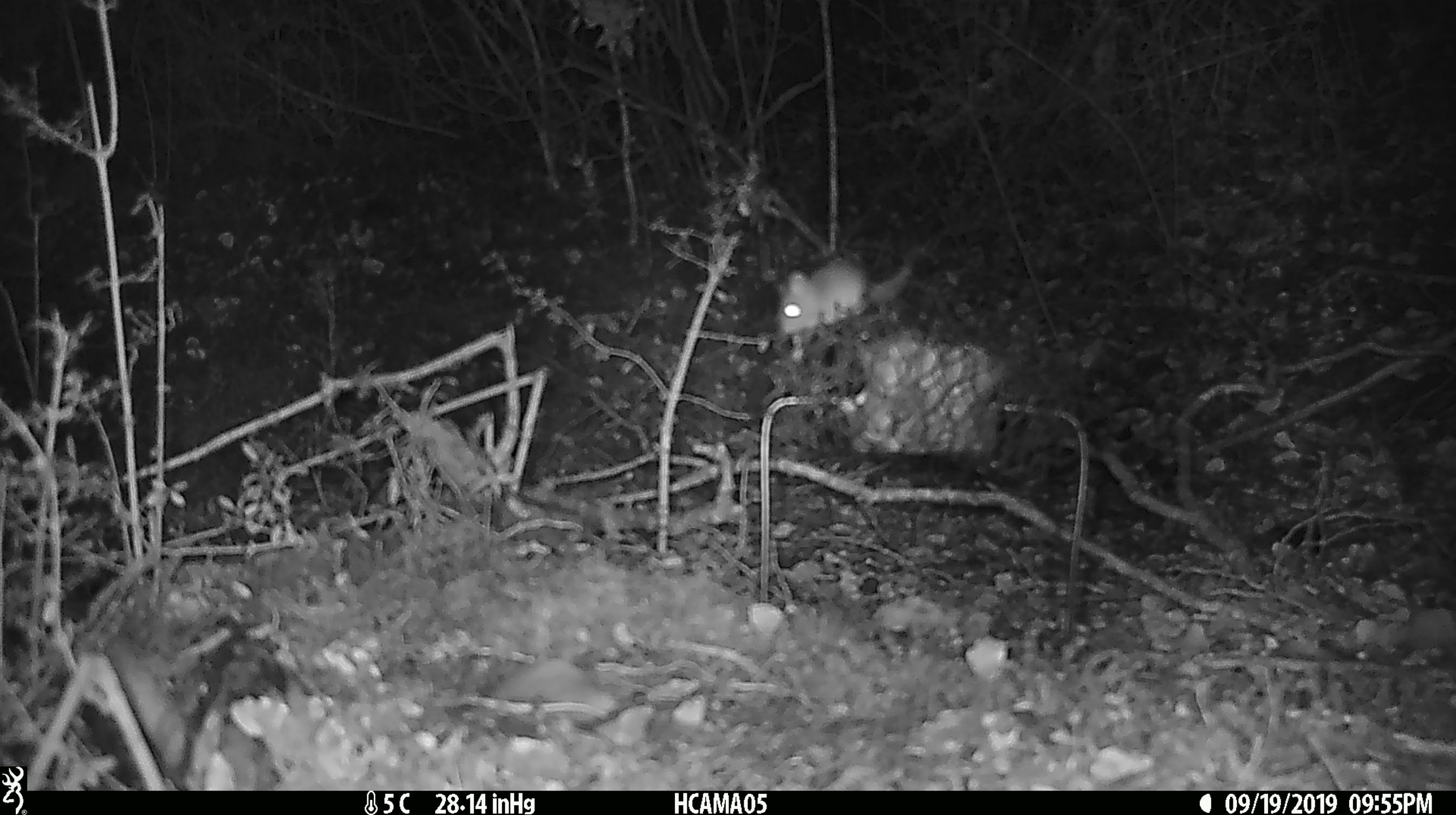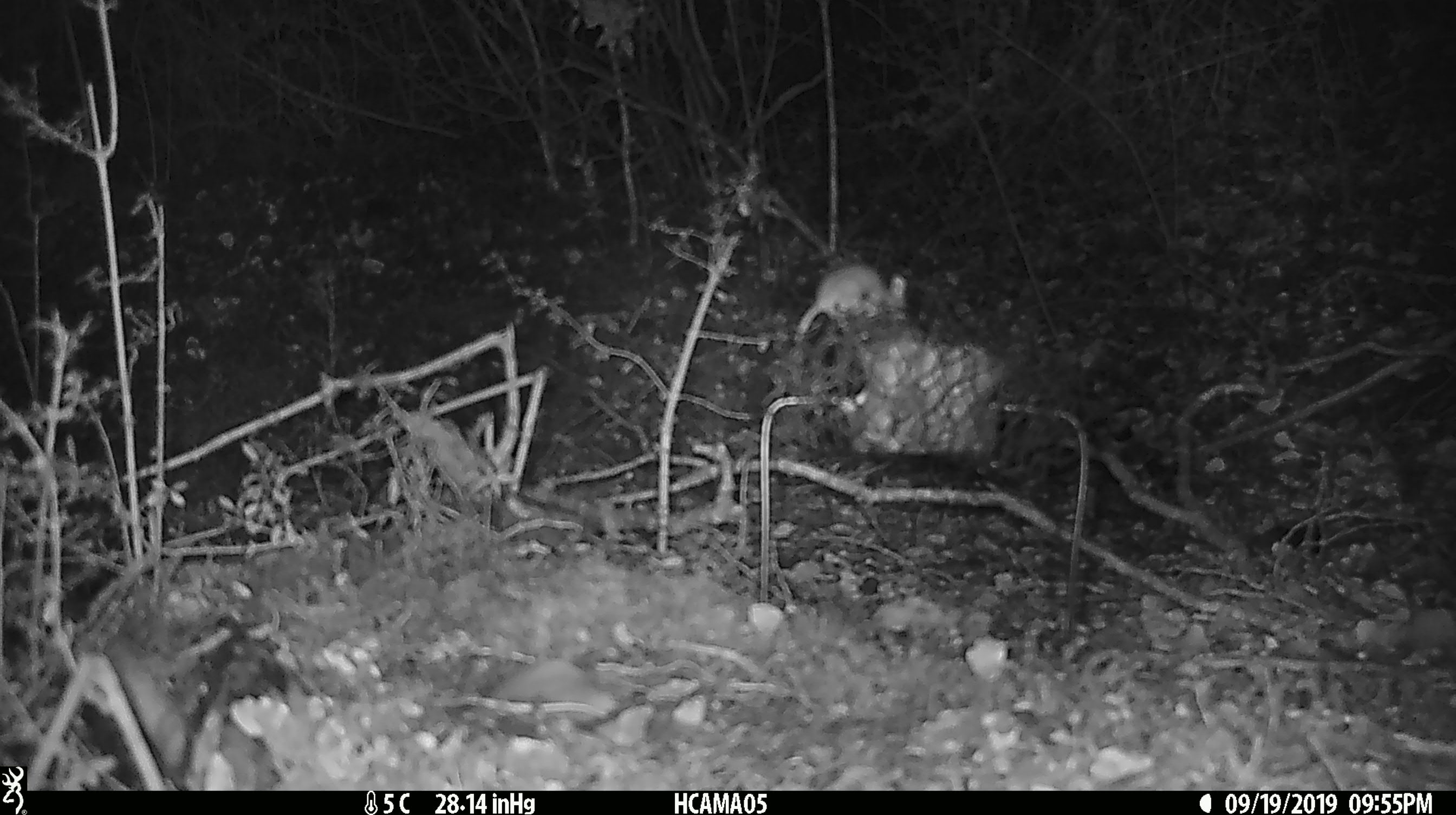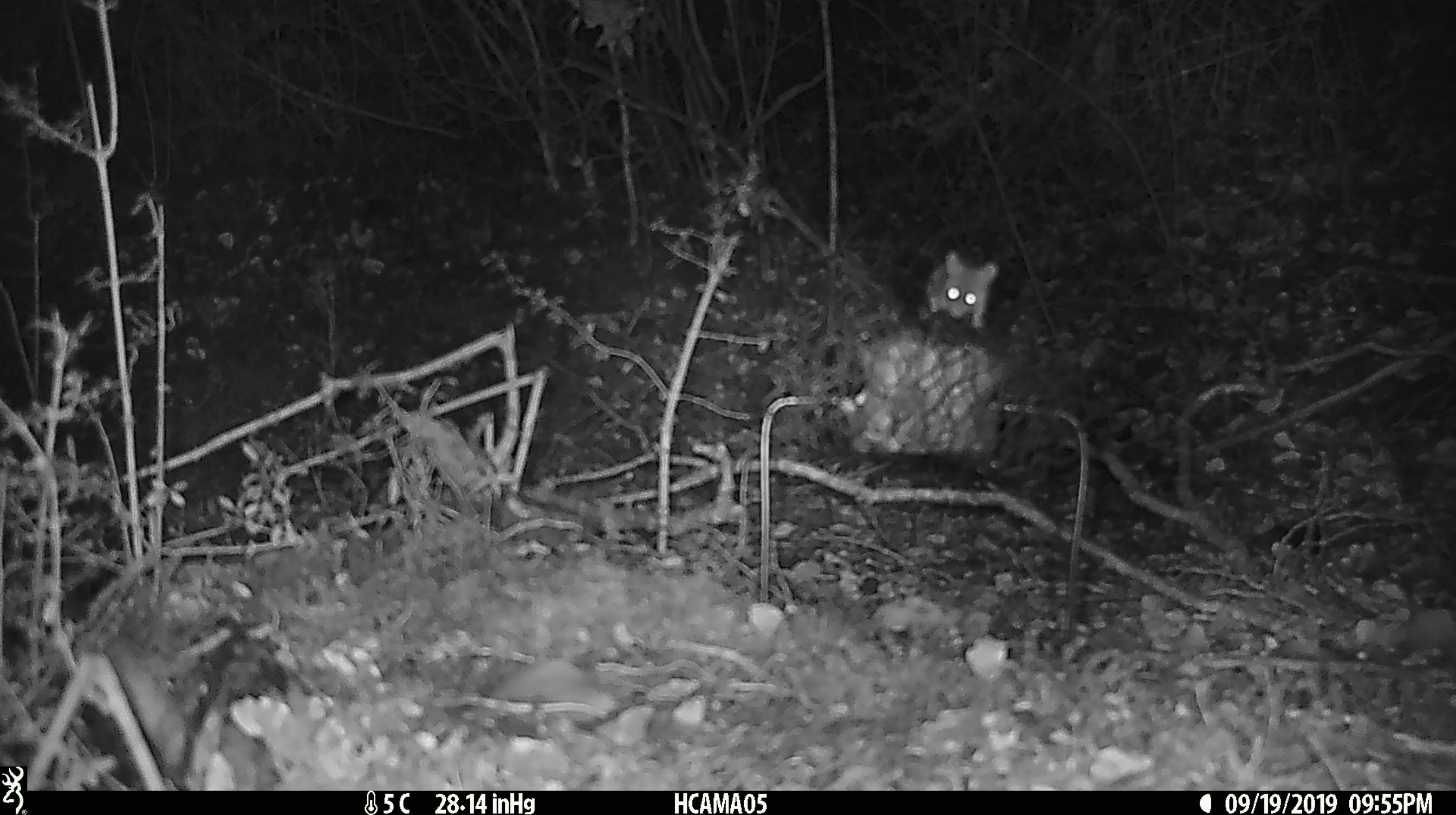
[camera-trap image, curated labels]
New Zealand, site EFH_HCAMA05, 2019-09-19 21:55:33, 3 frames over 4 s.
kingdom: Animalia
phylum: Chordata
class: Mammalia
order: Rodentia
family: Muridae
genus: Mus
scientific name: Mus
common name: mouse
Mouse (Mus).